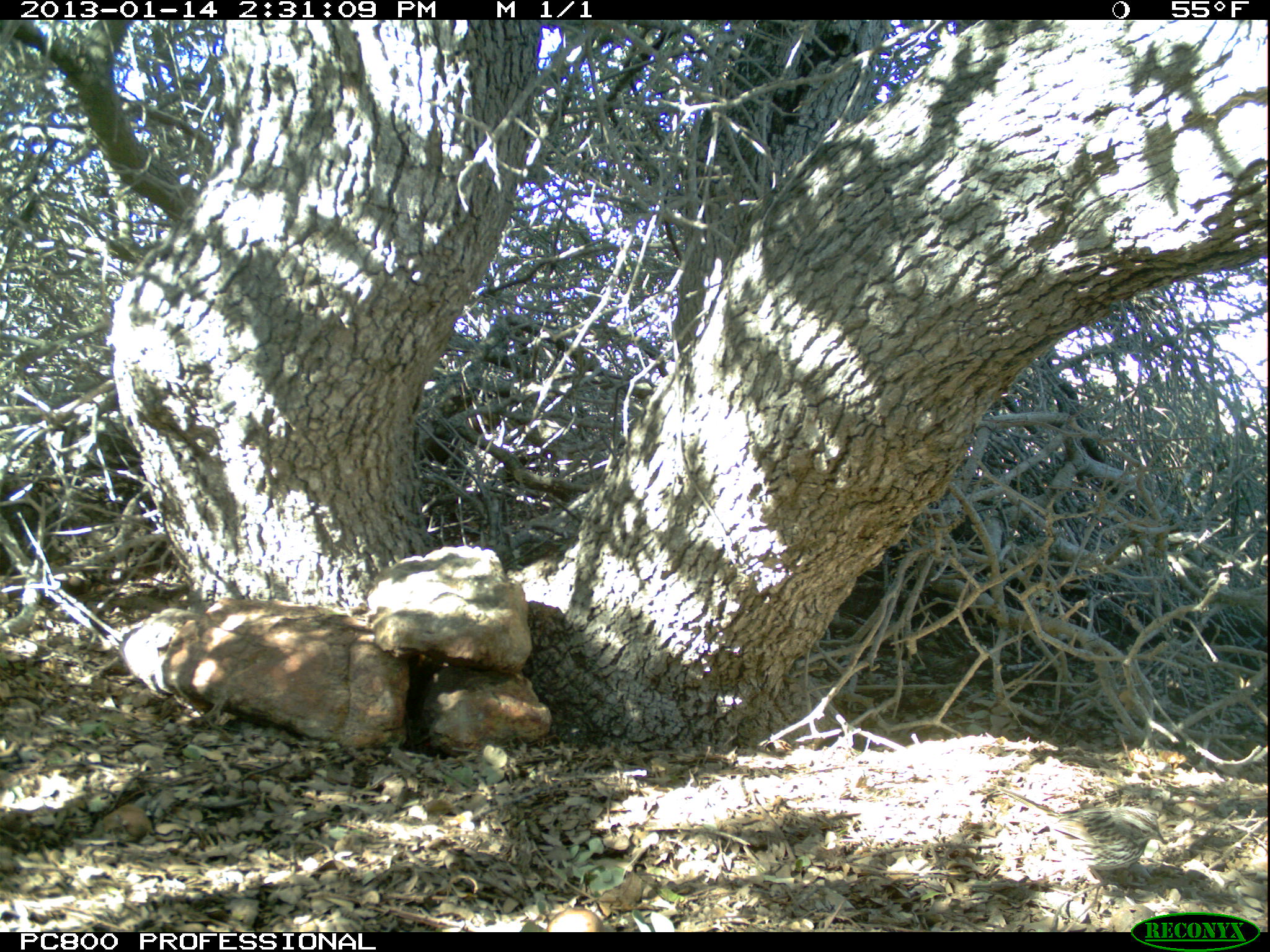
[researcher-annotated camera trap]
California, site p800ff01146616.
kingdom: Animalia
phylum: Chordata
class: Aves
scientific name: Aves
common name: bird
Bird (Aves).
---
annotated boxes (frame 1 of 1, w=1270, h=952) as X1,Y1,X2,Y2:
bird: 995,786,1168,889